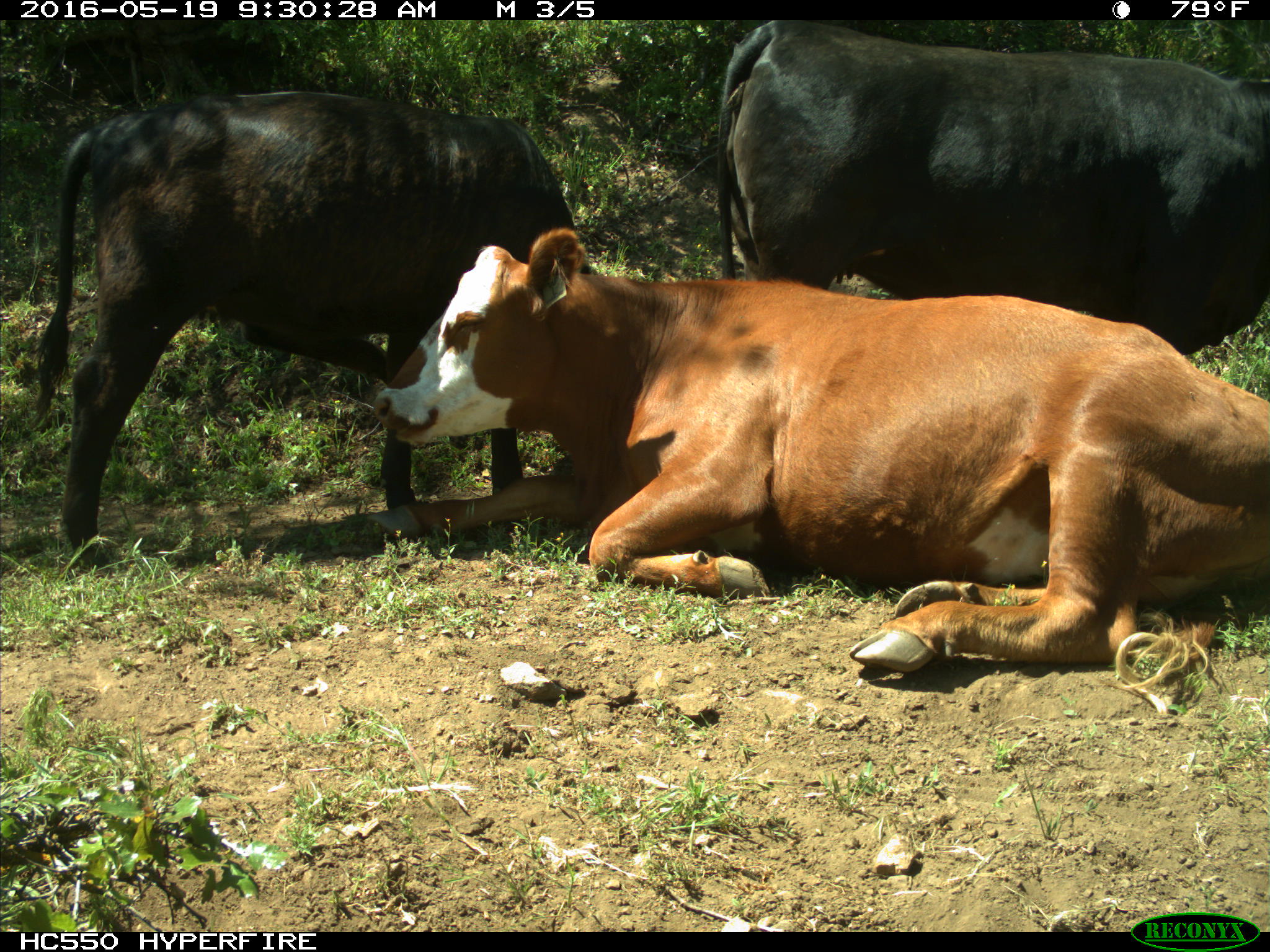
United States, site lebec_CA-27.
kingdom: Animalia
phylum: Chordata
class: Mammalia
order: Artiodactyla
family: Bovidae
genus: Bos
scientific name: Bos taurus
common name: domestic cow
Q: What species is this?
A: Bos taurus (domestic cow).